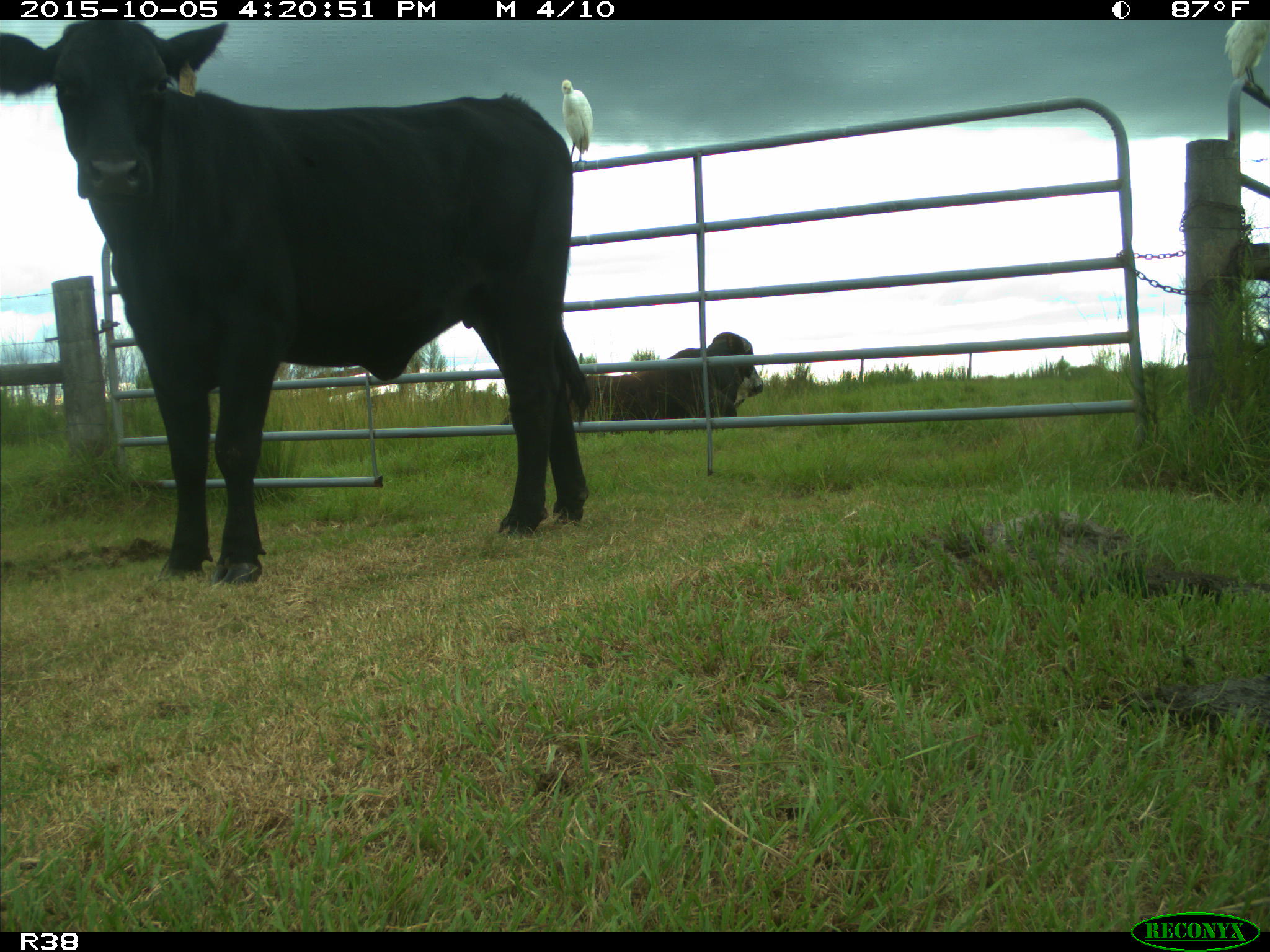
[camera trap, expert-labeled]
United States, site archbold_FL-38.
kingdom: Animalia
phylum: Chordata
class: Mammalia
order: Artiodactyla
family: Bovidae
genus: Bos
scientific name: Bos taurus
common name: domestic cow